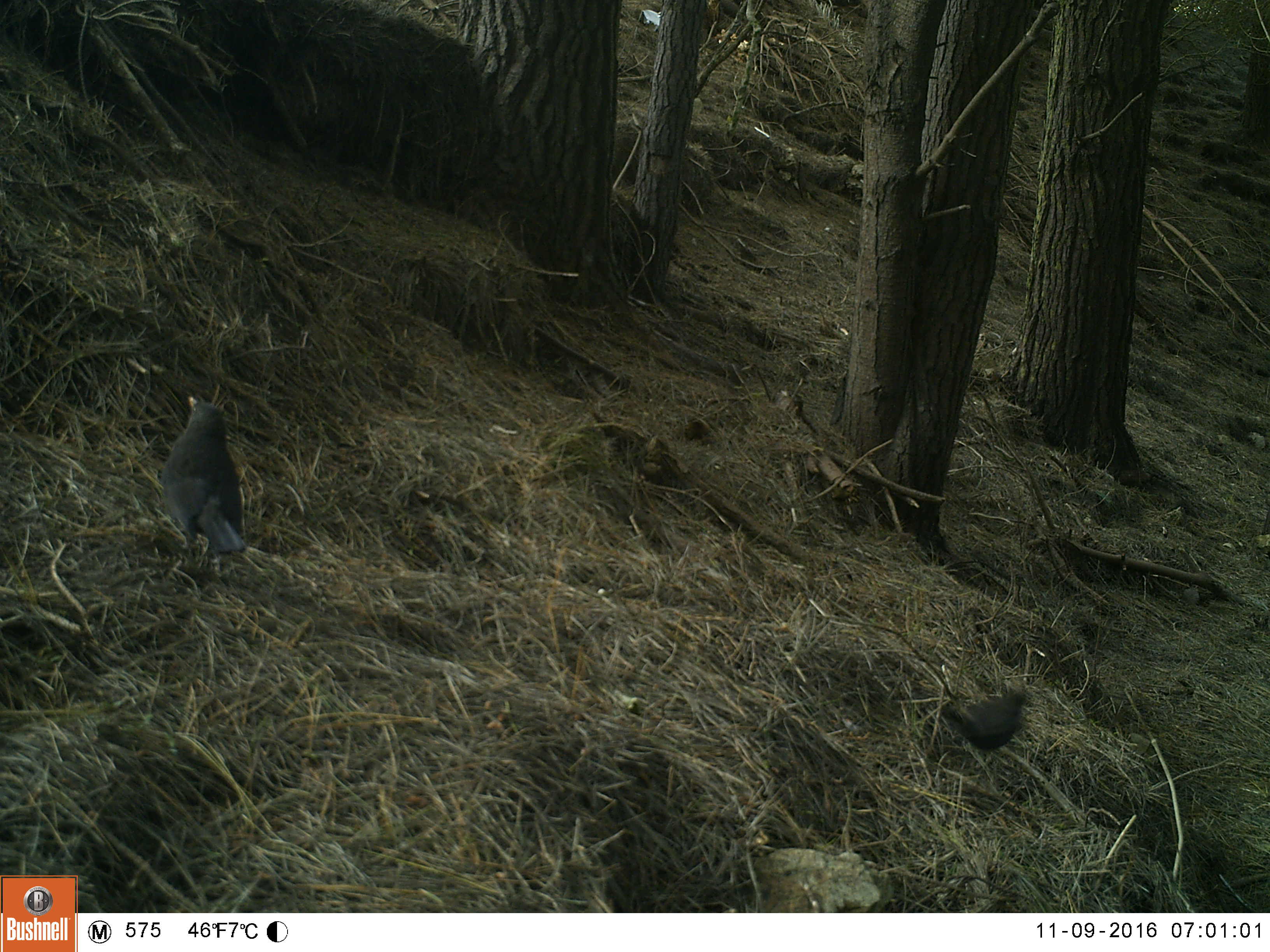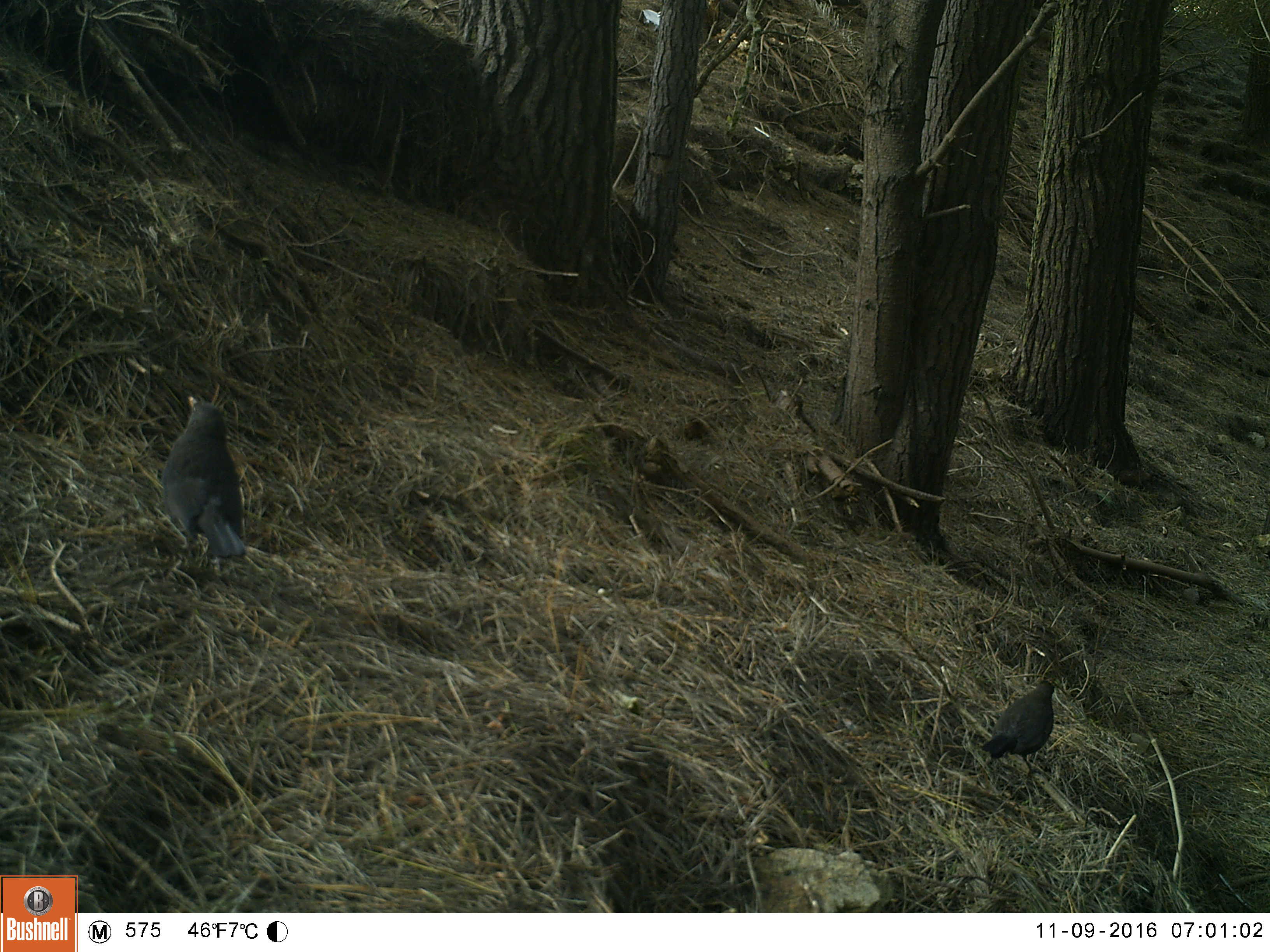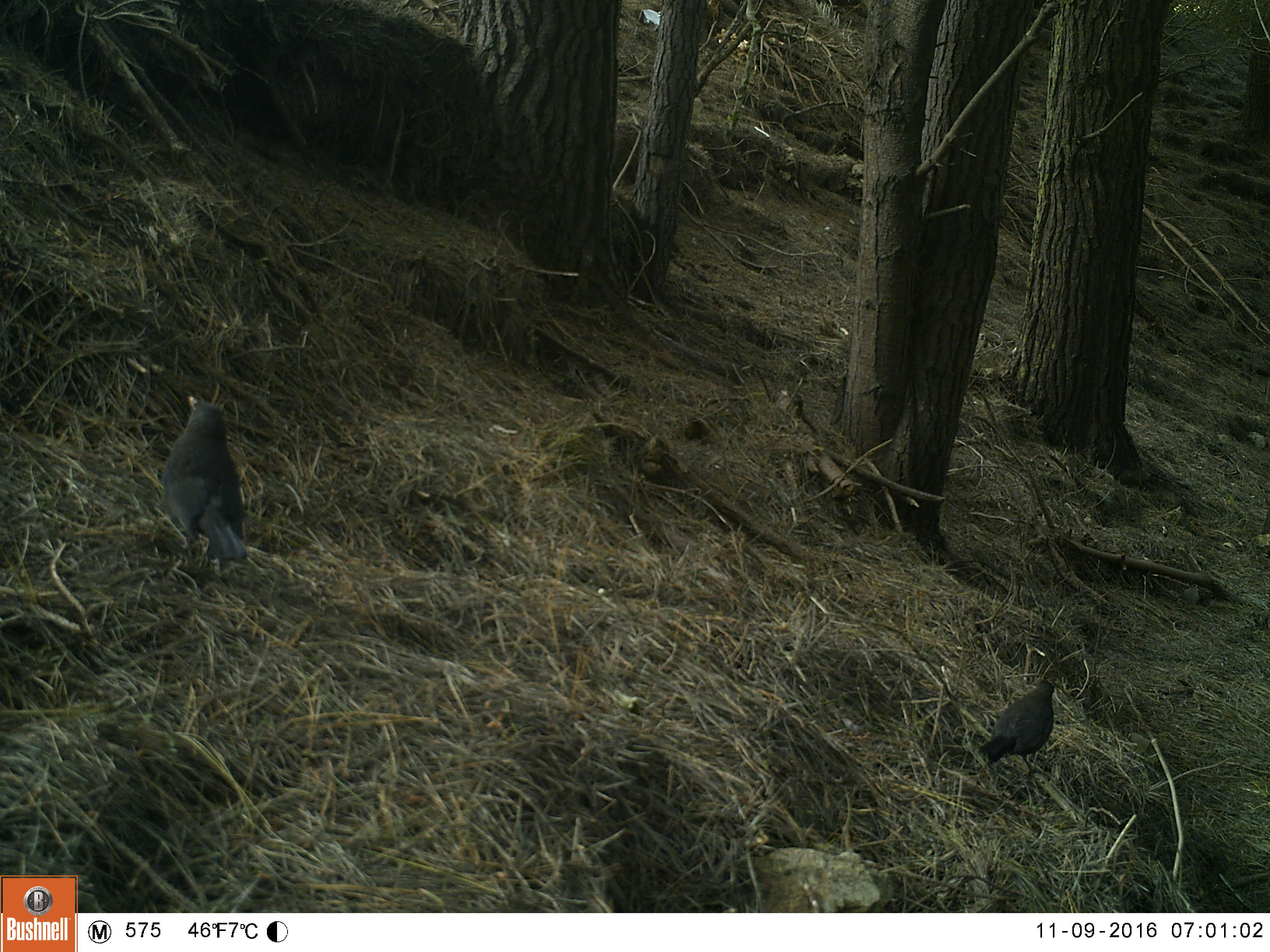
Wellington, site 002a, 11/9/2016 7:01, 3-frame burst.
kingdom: Animalia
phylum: Chordata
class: Aves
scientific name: Aves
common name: bird